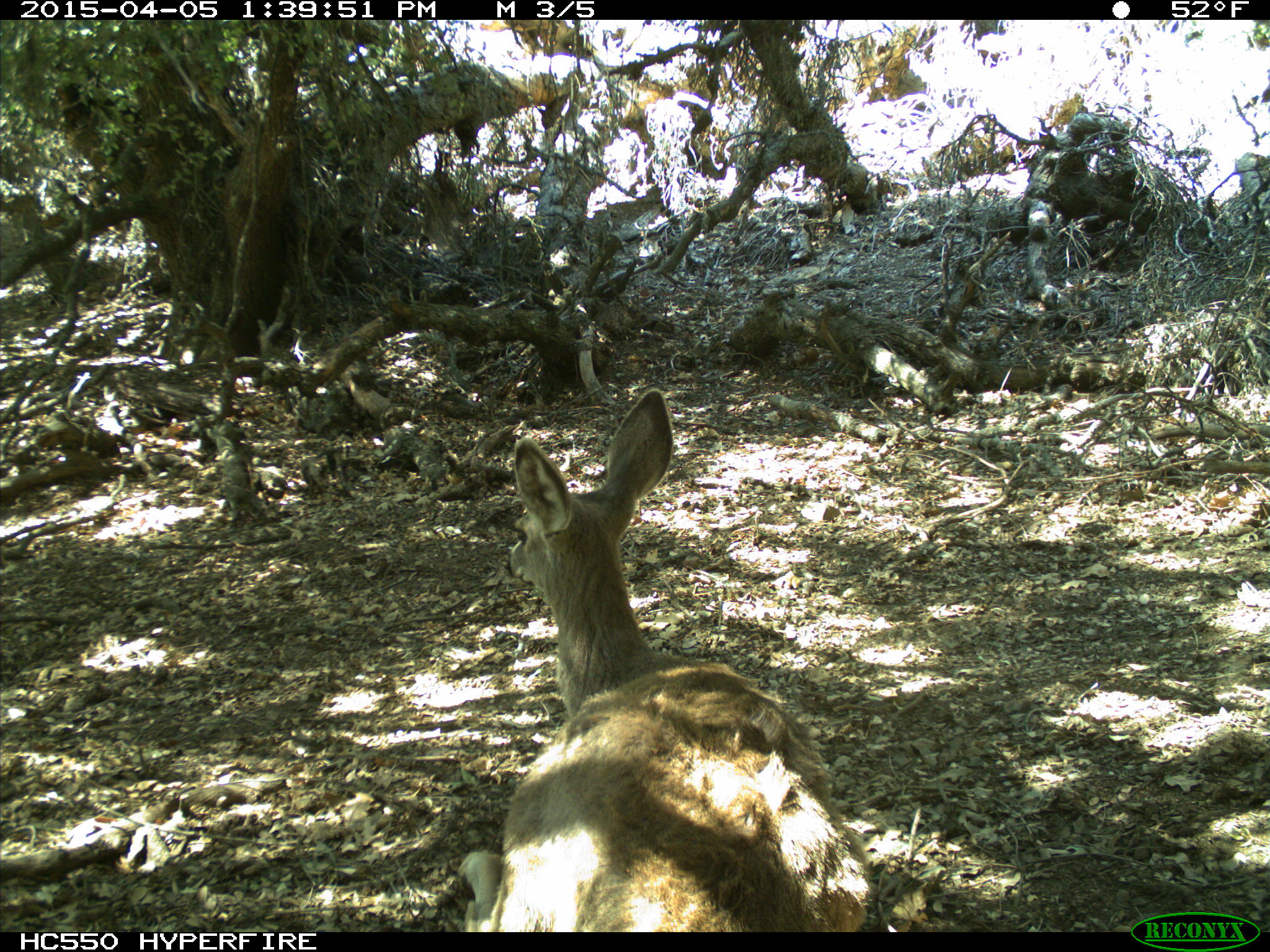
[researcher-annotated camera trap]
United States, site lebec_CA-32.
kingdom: Animalia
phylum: Chordata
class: Mammalia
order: Artiodactyla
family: Cervidae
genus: Odocoileus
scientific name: Odocoileus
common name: deer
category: unidentified deer